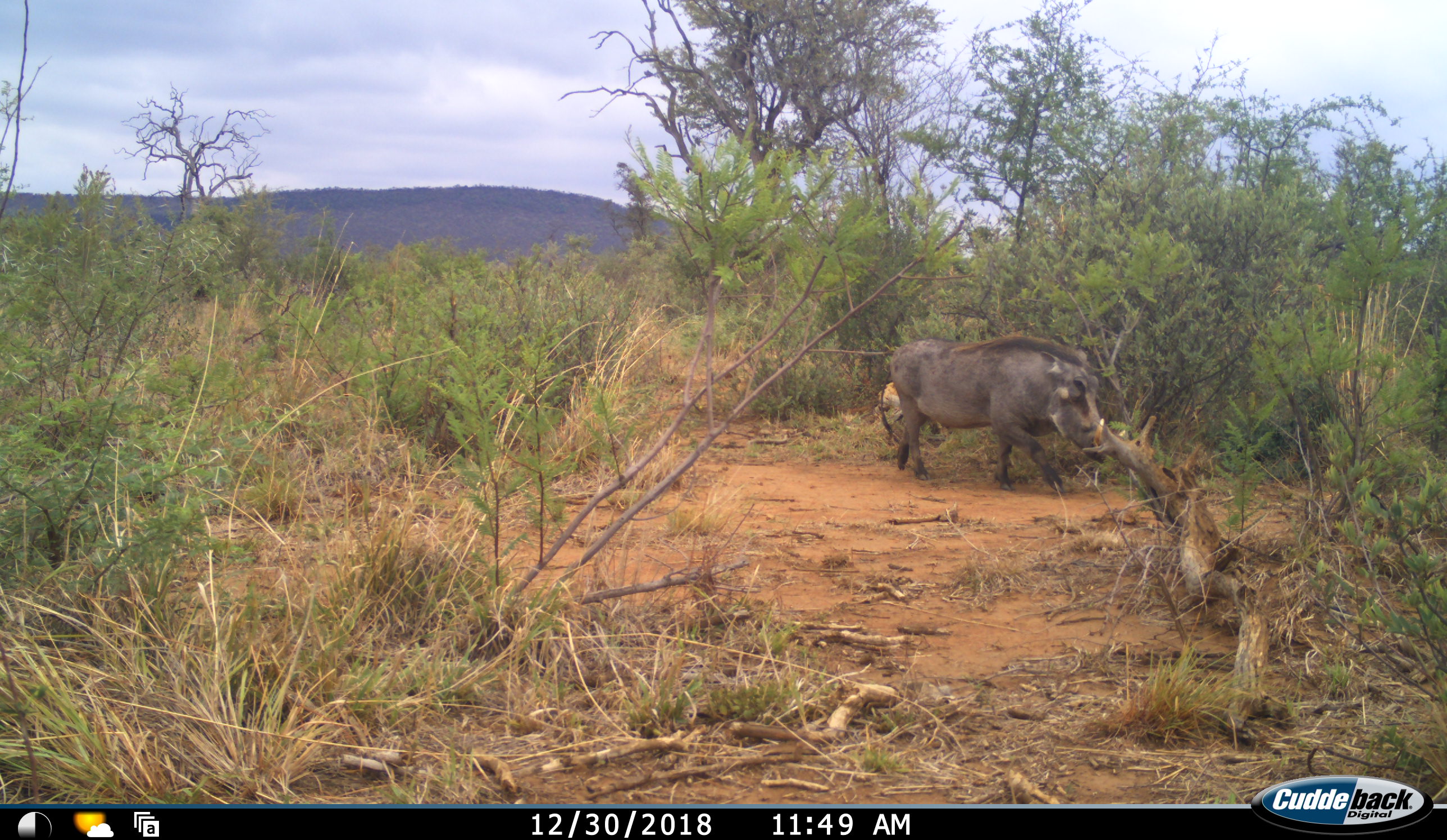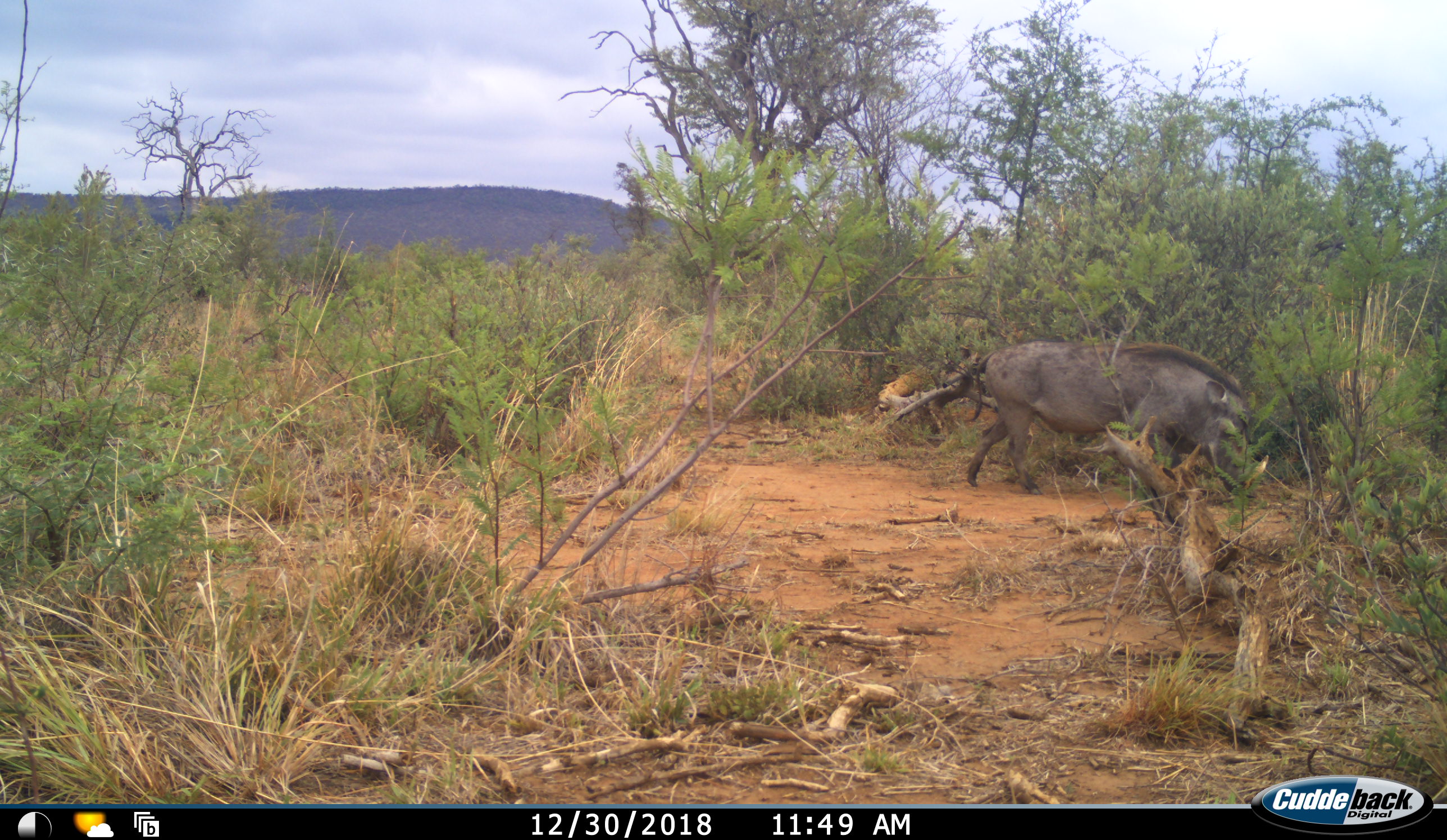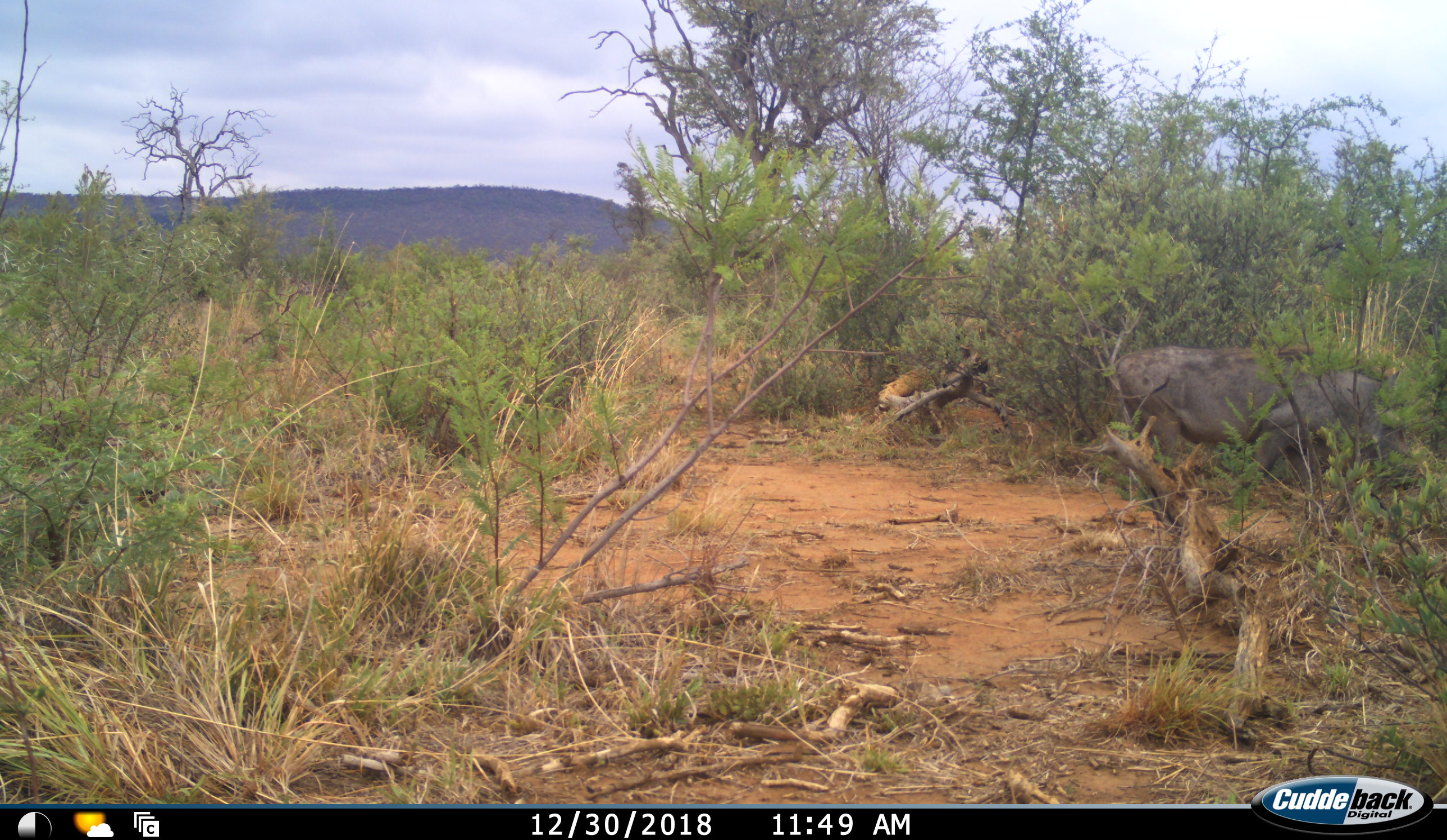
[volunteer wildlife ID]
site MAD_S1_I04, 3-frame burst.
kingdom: Animalia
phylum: Chordata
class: Mammalia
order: Artiodactyla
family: Suidae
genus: Phacochoerus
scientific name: Phacochoerus africanus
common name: warthog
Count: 1.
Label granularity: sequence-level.